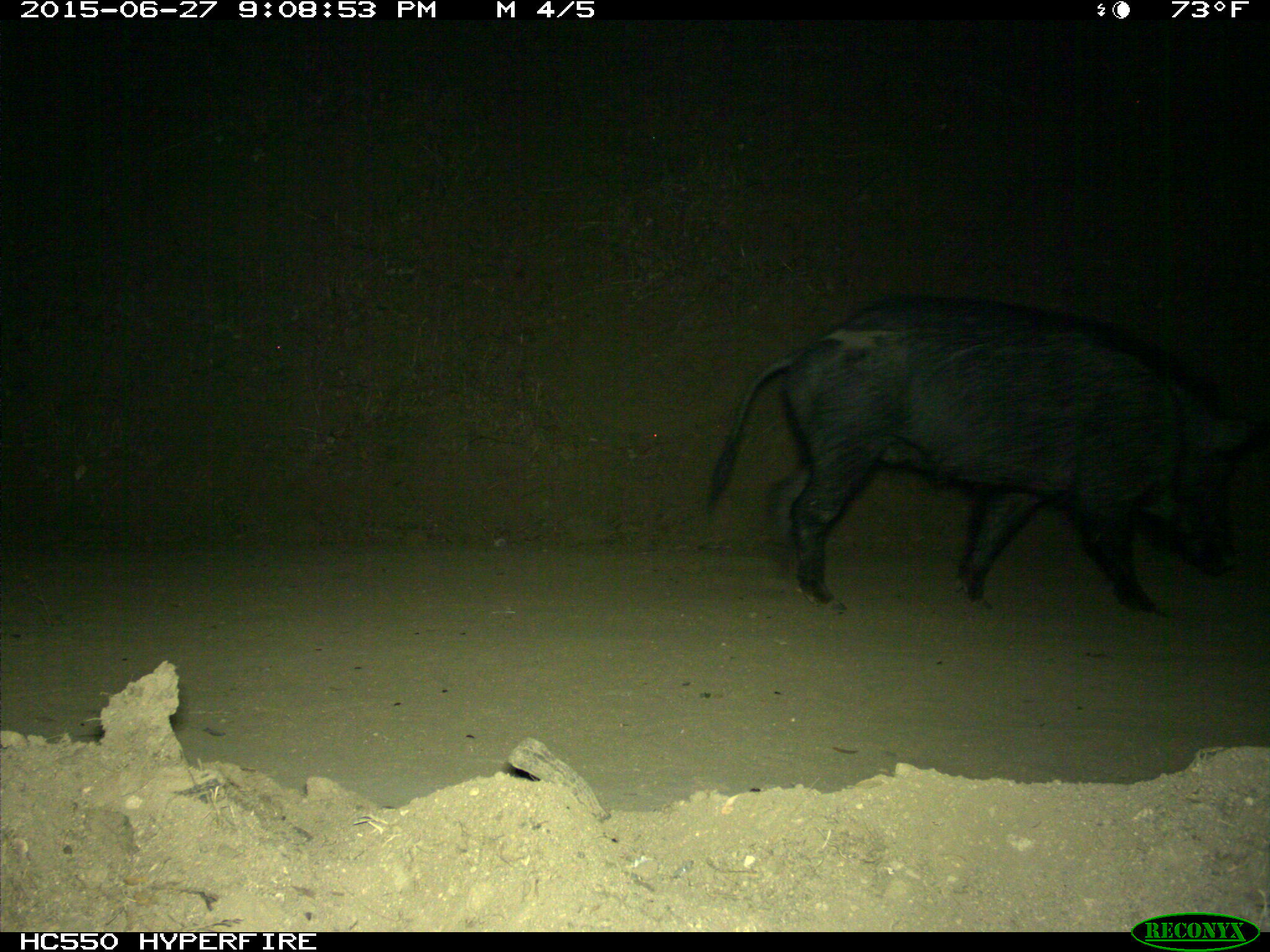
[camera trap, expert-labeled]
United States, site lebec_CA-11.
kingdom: Animalia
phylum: Chordata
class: Mammalia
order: Artiodactyla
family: Suidae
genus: Sus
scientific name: Sus scrofa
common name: wild boar